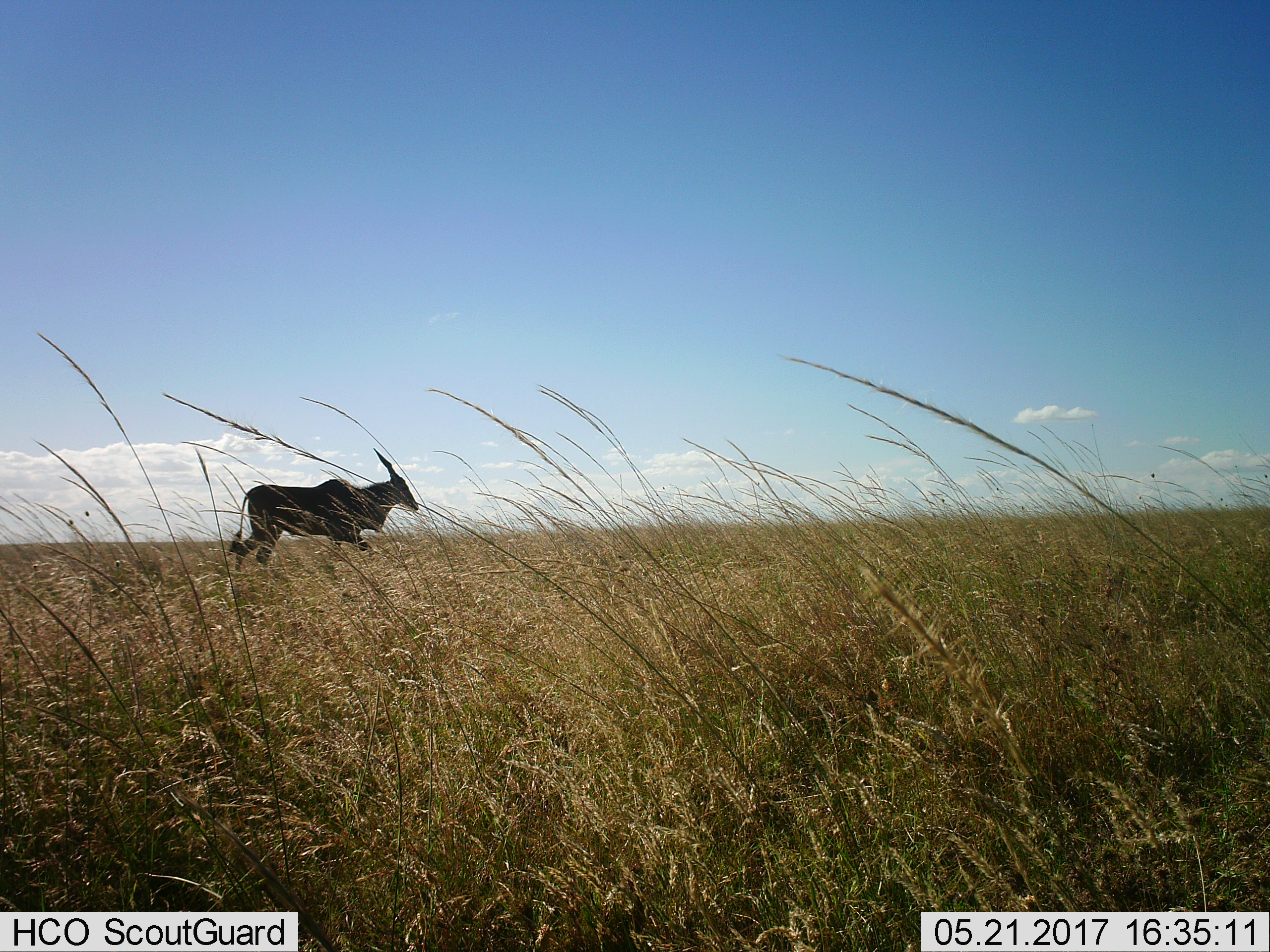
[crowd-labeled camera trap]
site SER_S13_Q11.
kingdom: Animalia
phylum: Chordata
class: Mammalia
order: Artiodactyla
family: Bovidae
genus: Tragelaphus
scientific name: Tragelaphus oryx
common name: eland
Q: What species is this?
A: Eland (Tragelaphus oryx).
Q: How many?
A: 1.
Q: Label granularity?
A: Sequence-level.